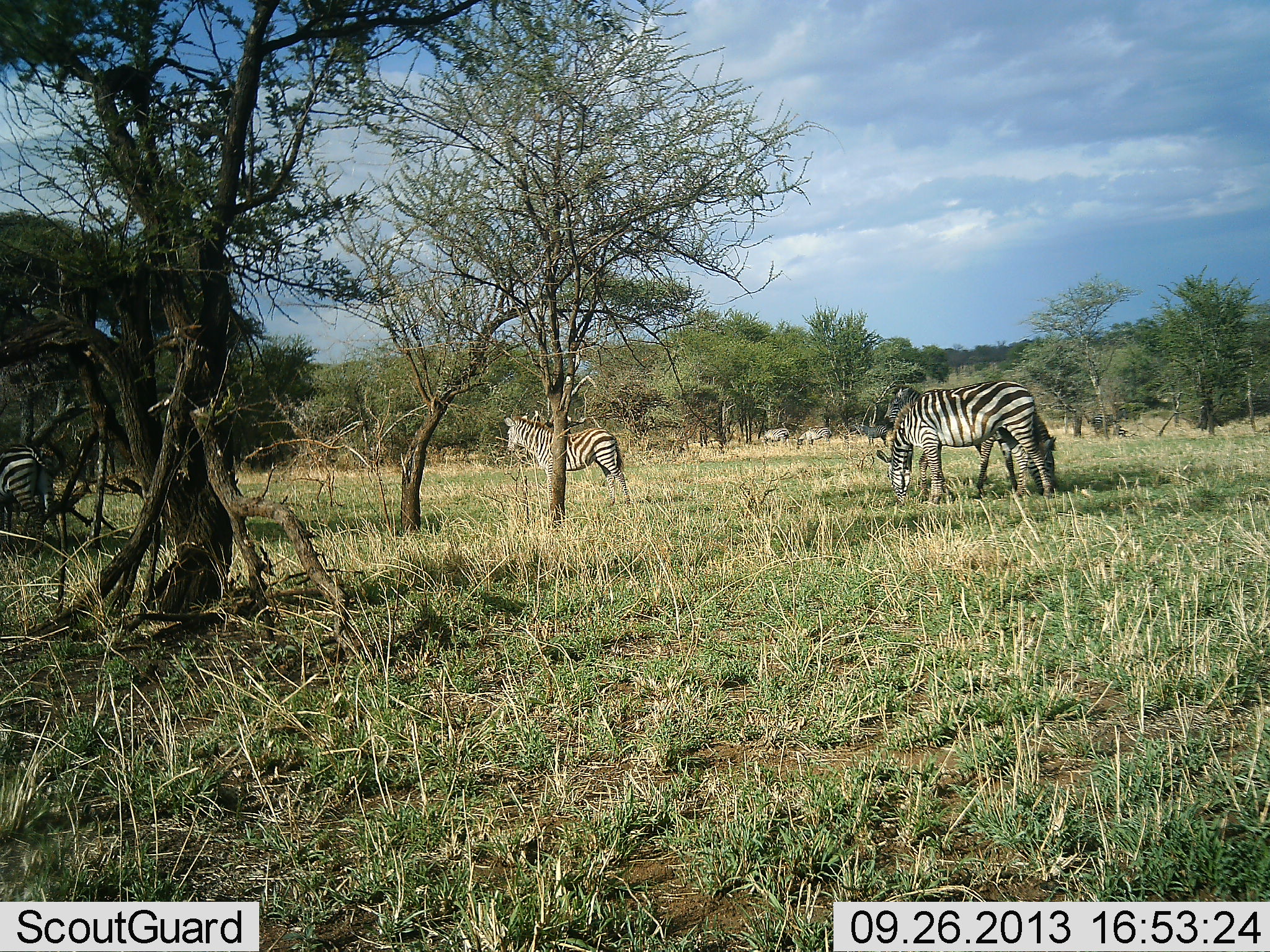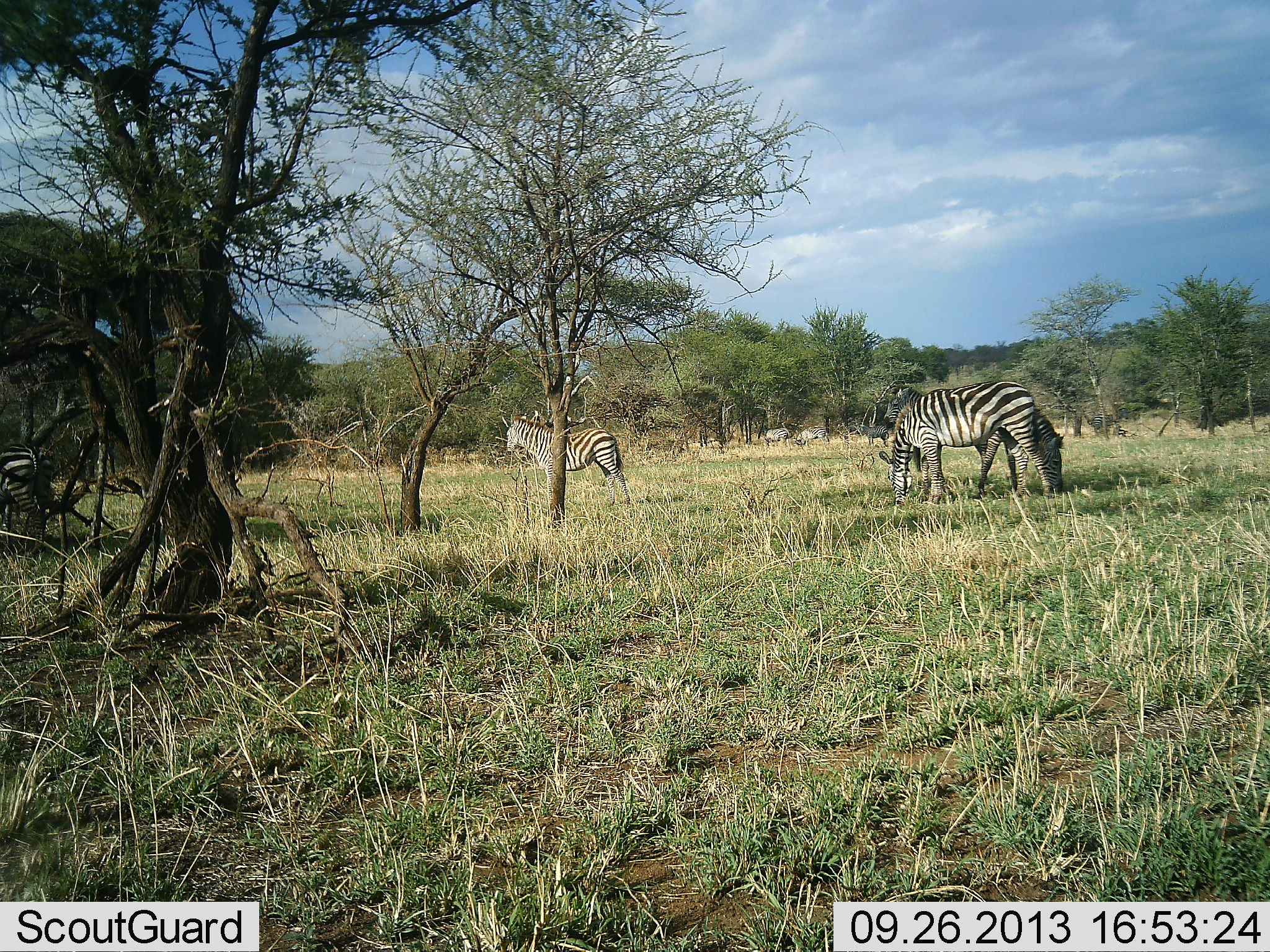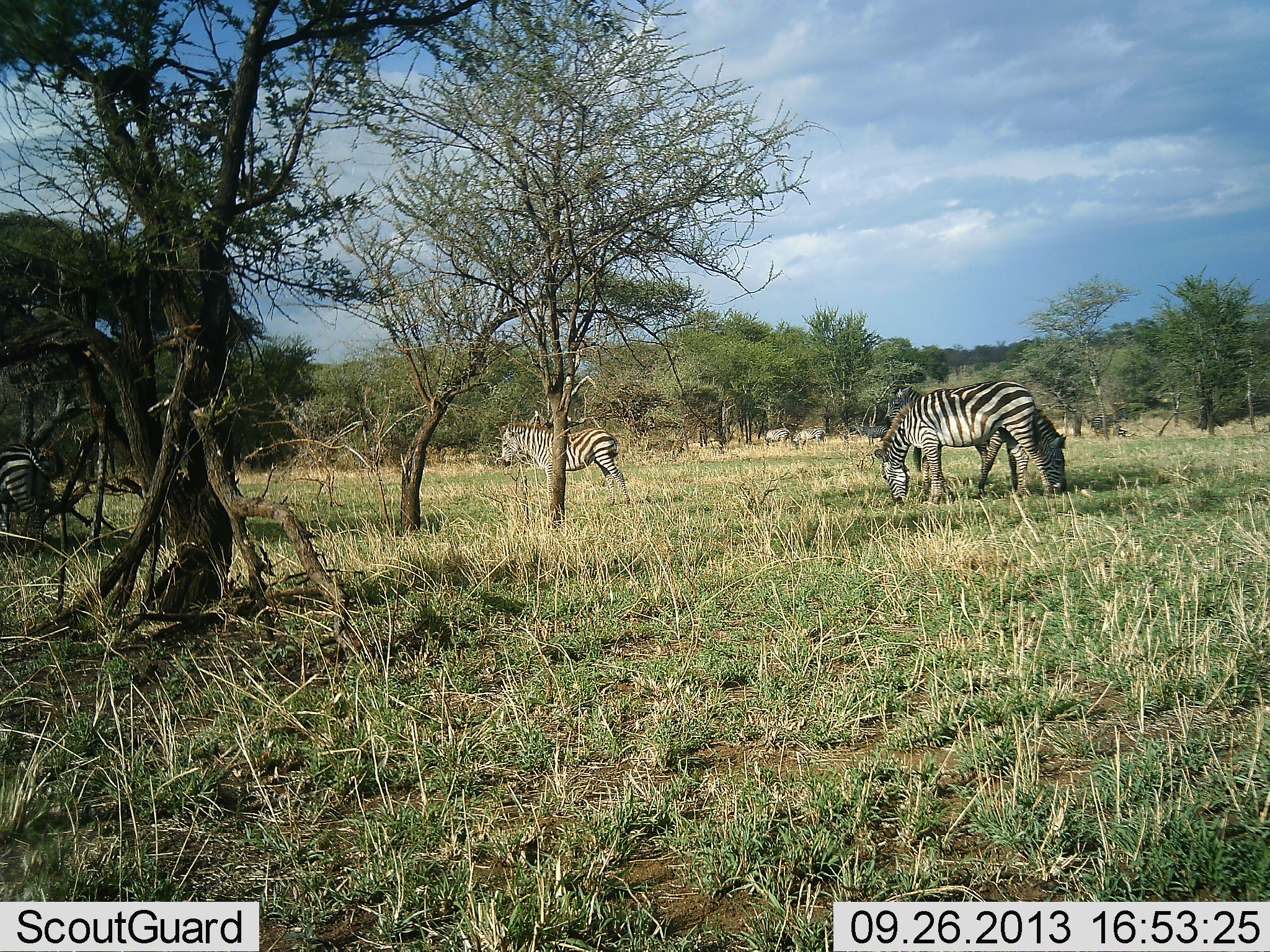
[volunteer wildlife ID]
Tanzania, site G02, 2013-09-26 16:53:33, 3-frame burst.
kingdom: Animalia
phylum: Chordata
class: Mammalia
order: Perissodactyla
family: Equidae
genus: Equus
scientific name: Equus quagga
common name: plains zebra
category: zebra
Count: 4.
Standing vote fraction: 75%.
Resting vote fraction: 0%.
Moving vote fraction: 8%.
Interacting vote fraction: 0%.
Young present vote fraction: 0%.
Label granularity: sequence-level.